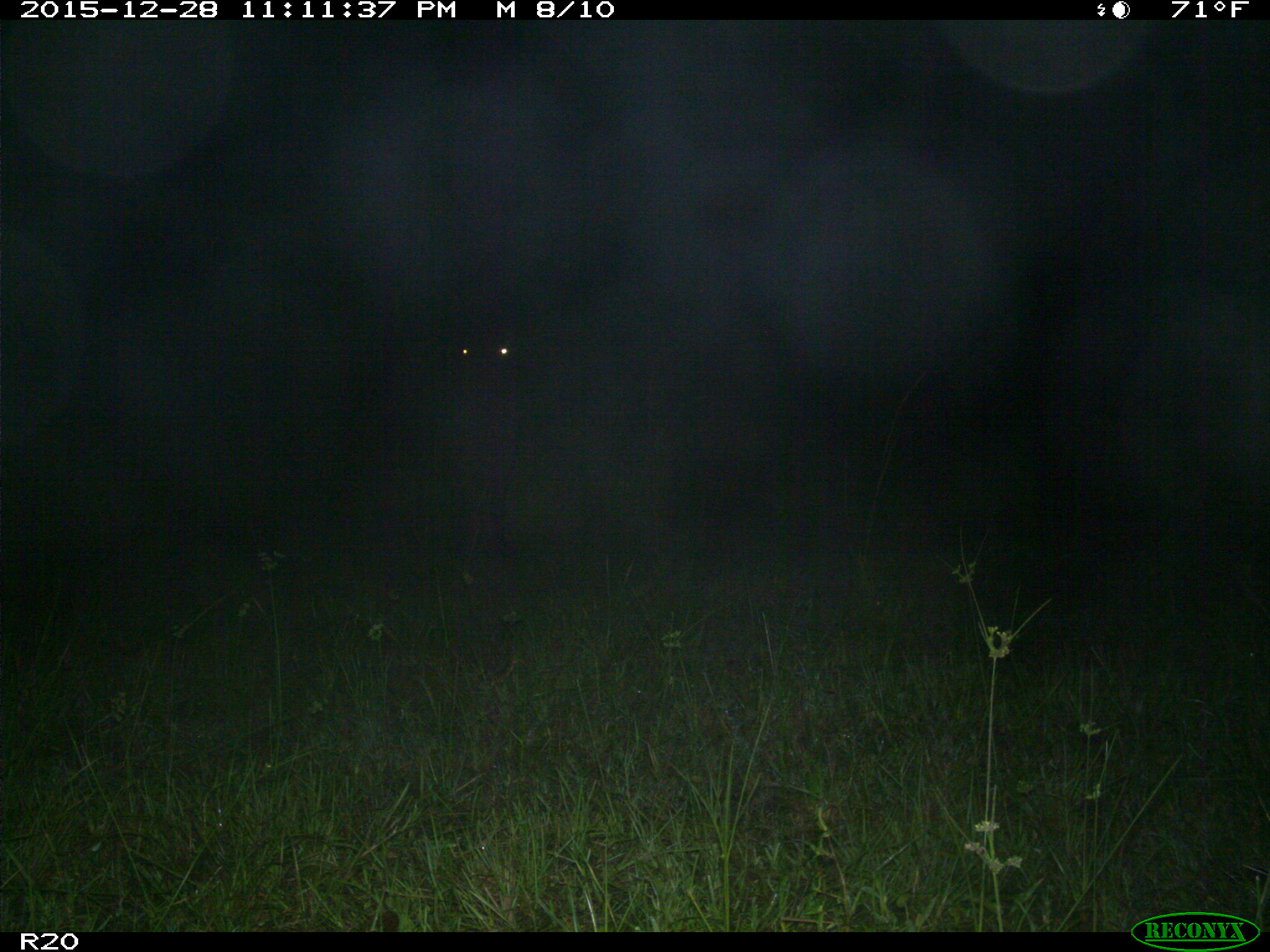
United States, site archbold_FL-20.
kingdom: Animalia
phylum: Chordata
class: Mammalia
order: Artiodactyla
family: Bovidae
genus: Bos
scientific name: Bos taurus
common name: domestic cow